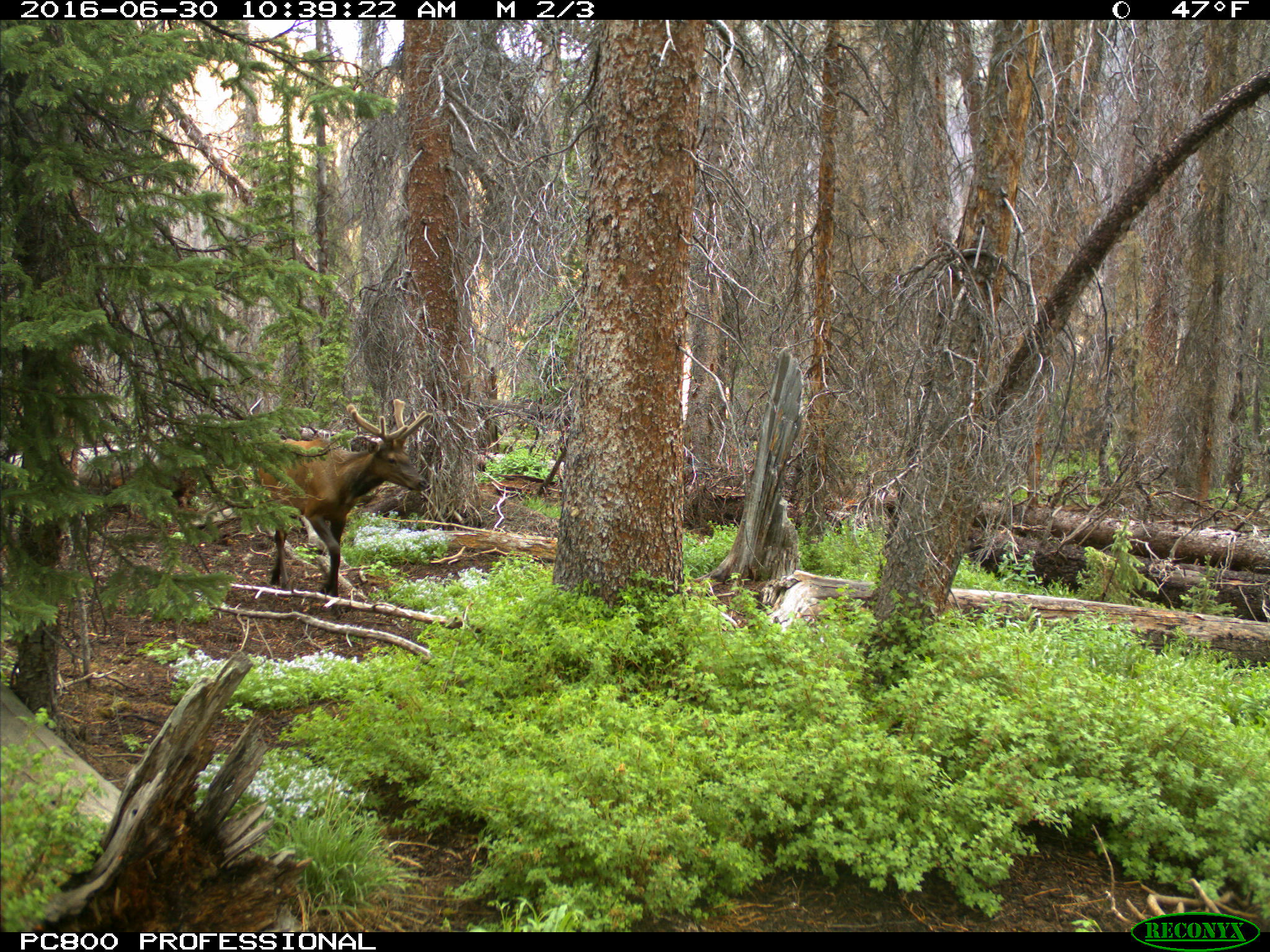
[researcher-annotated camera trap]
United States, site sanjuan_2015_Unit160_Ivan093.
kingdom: Animalia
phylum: Chordata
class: Mammalia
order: Artiodactyla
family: Cervidae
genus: Cervus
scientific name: Cervus elaphus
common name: red deer